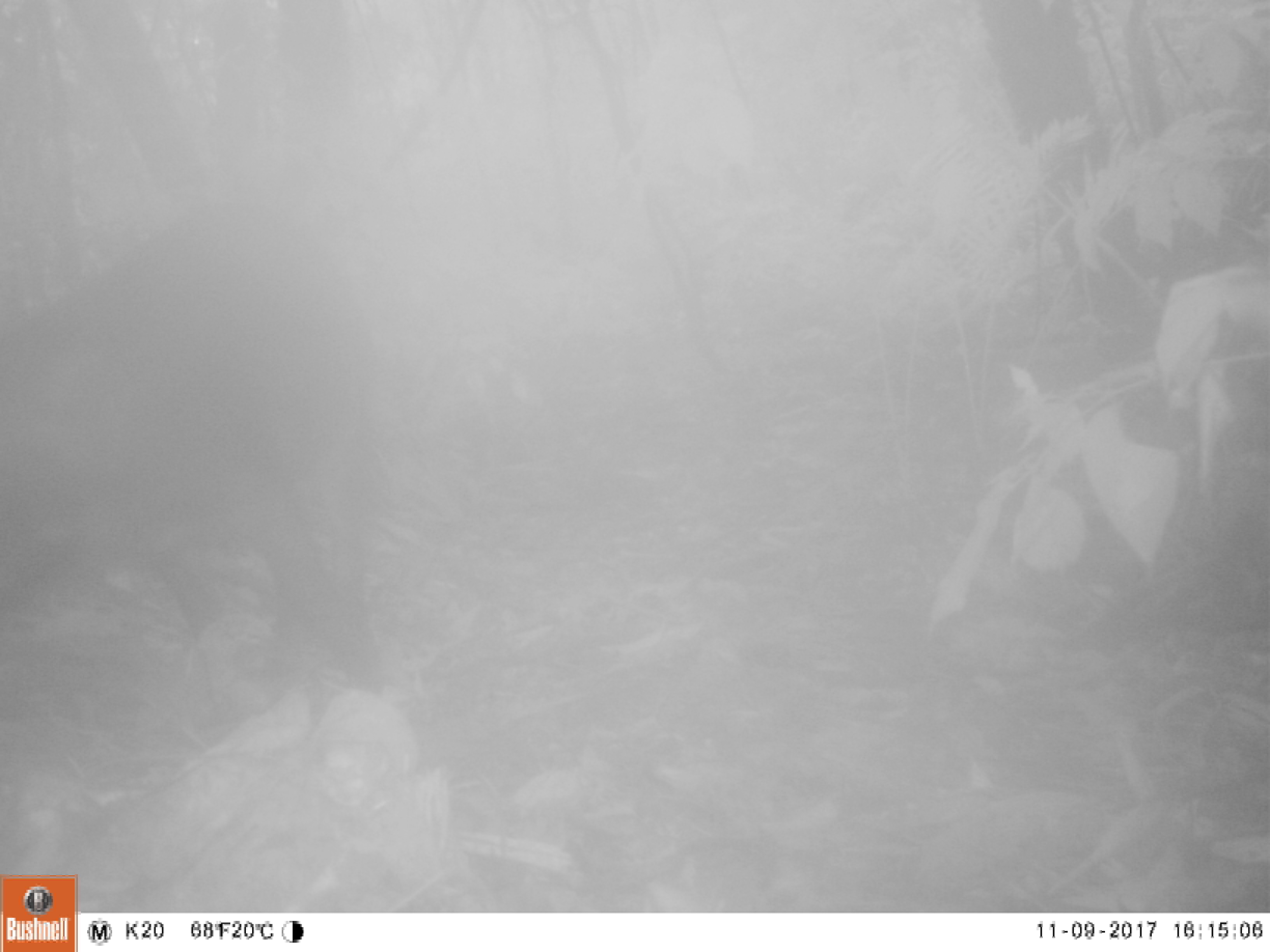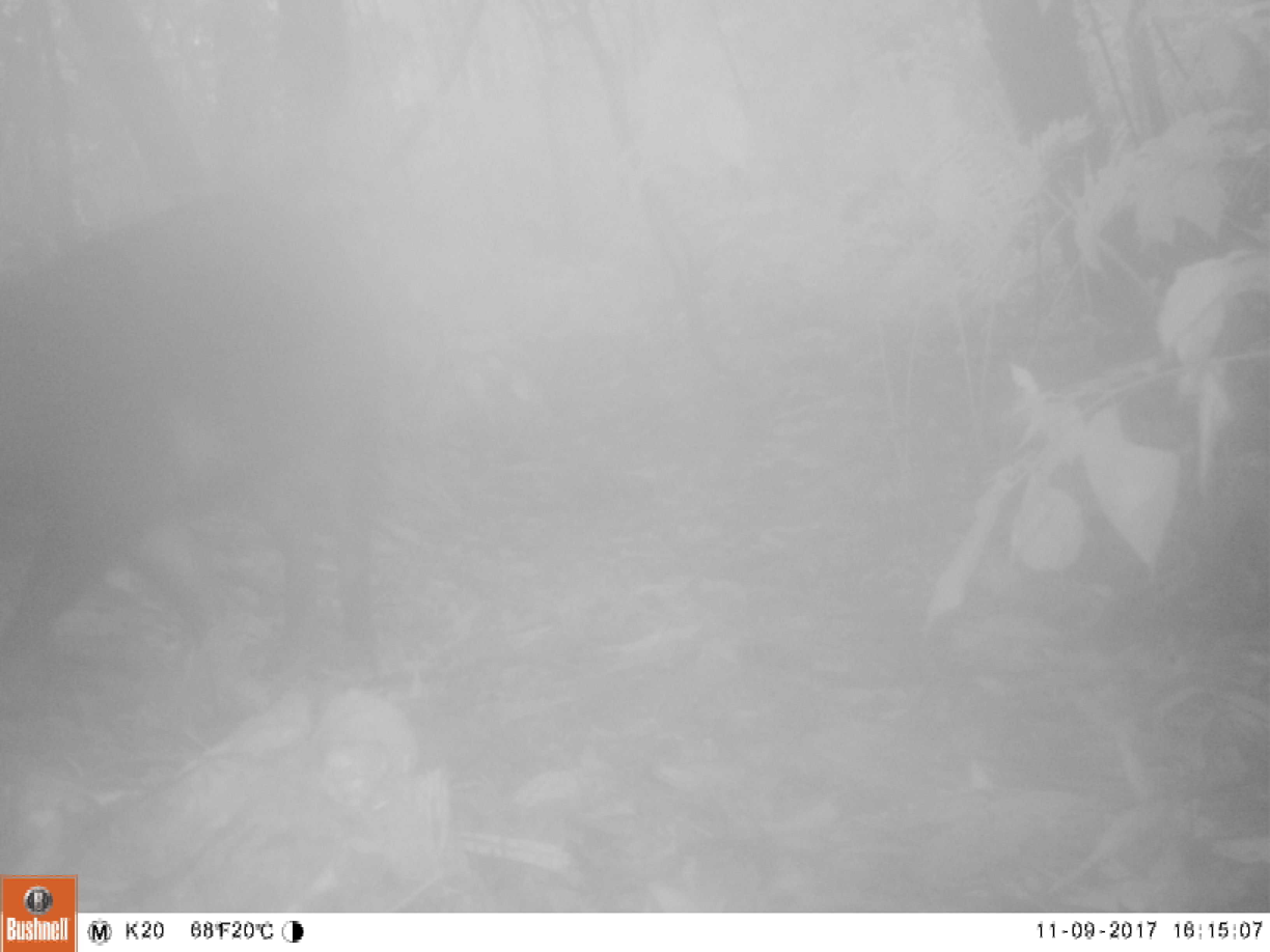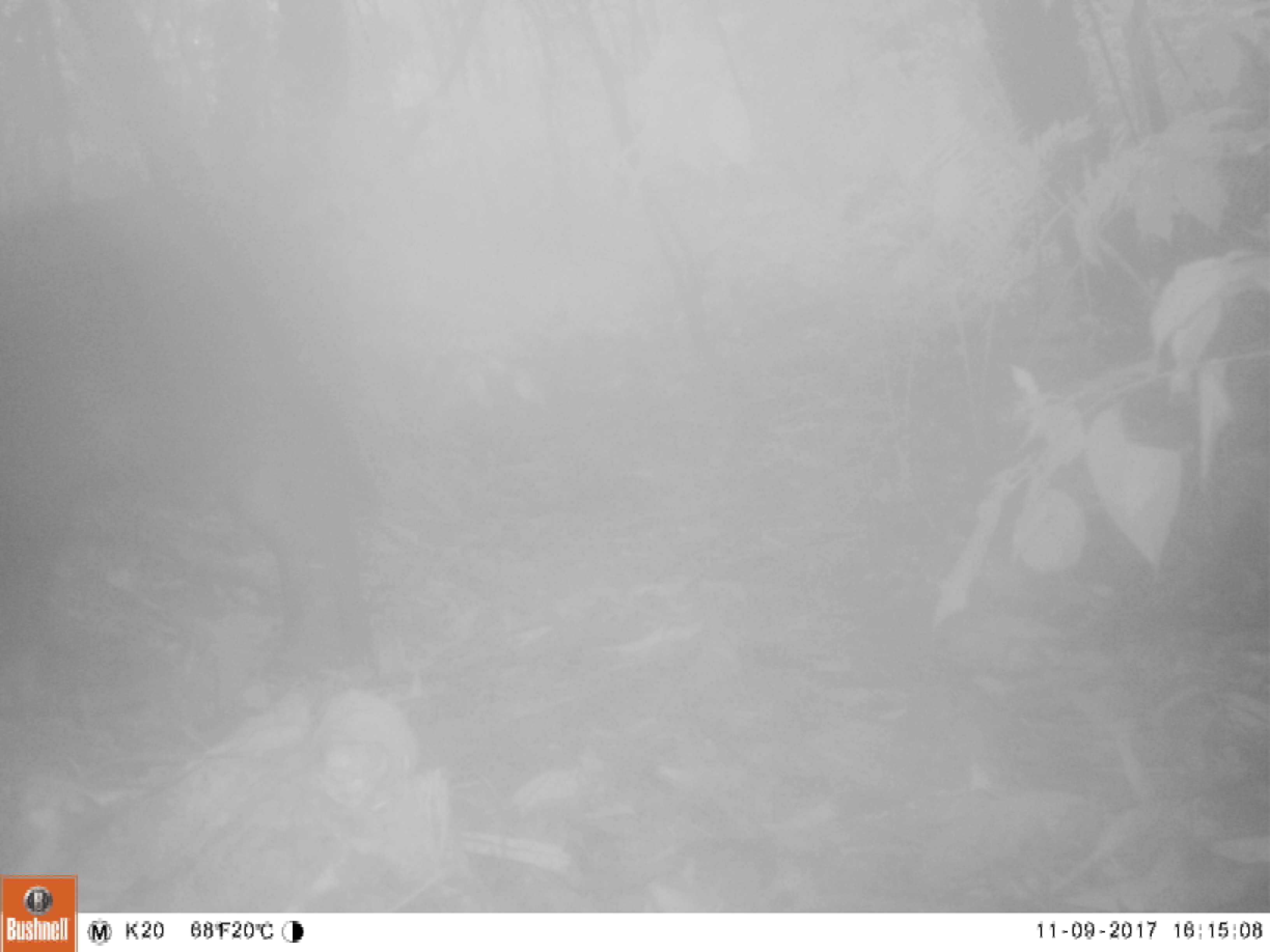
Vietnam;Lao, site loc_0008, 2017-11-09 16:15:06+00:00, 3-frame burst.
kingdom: Animalia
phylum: Chordata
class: Mammalia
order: Artiodactyla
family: Suidae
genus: Sus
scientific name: Sus scrofa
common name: eurasian wild pig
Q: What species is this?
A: Eurasian wild pig (Sus scrofa).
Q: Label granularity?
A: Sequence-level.